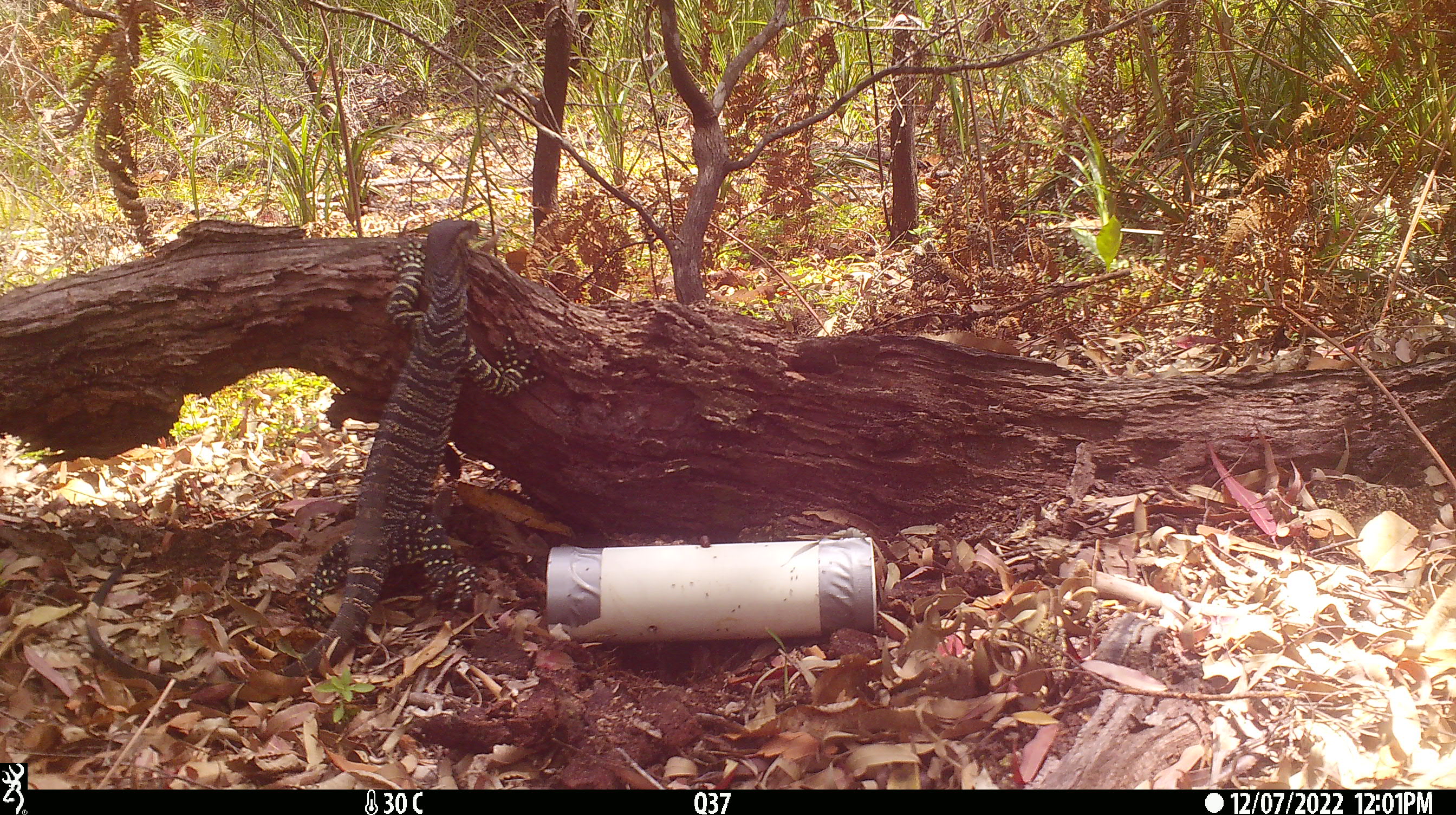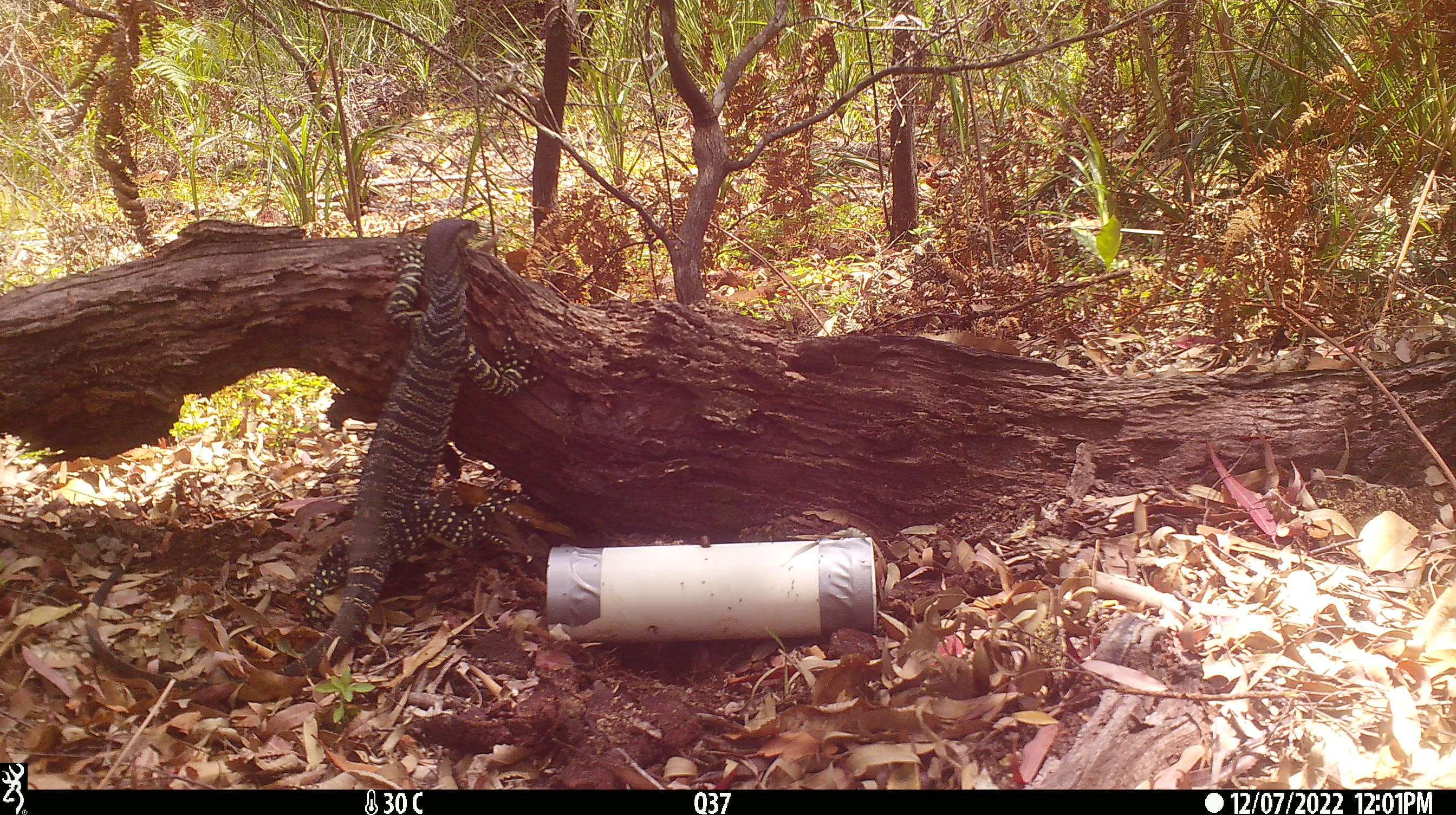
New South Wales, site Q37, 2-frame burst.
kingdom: Animalia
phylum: Chordata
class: Reptilia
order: Squamata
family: Varanidae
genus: Varanus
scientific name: Varanus varius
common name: lace monitor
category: goanna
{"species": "goanna (lace monitor) (Varanus varius)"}